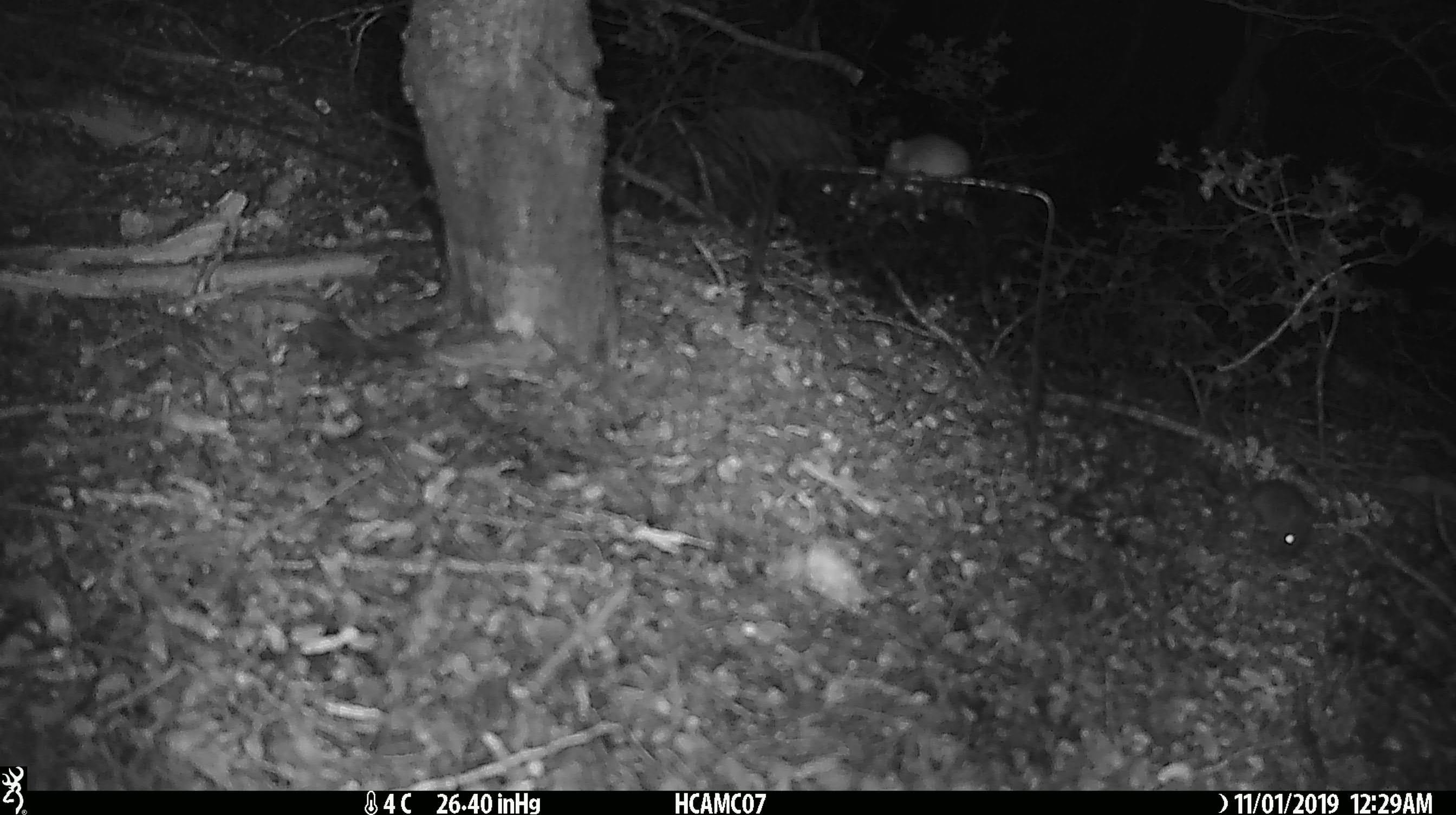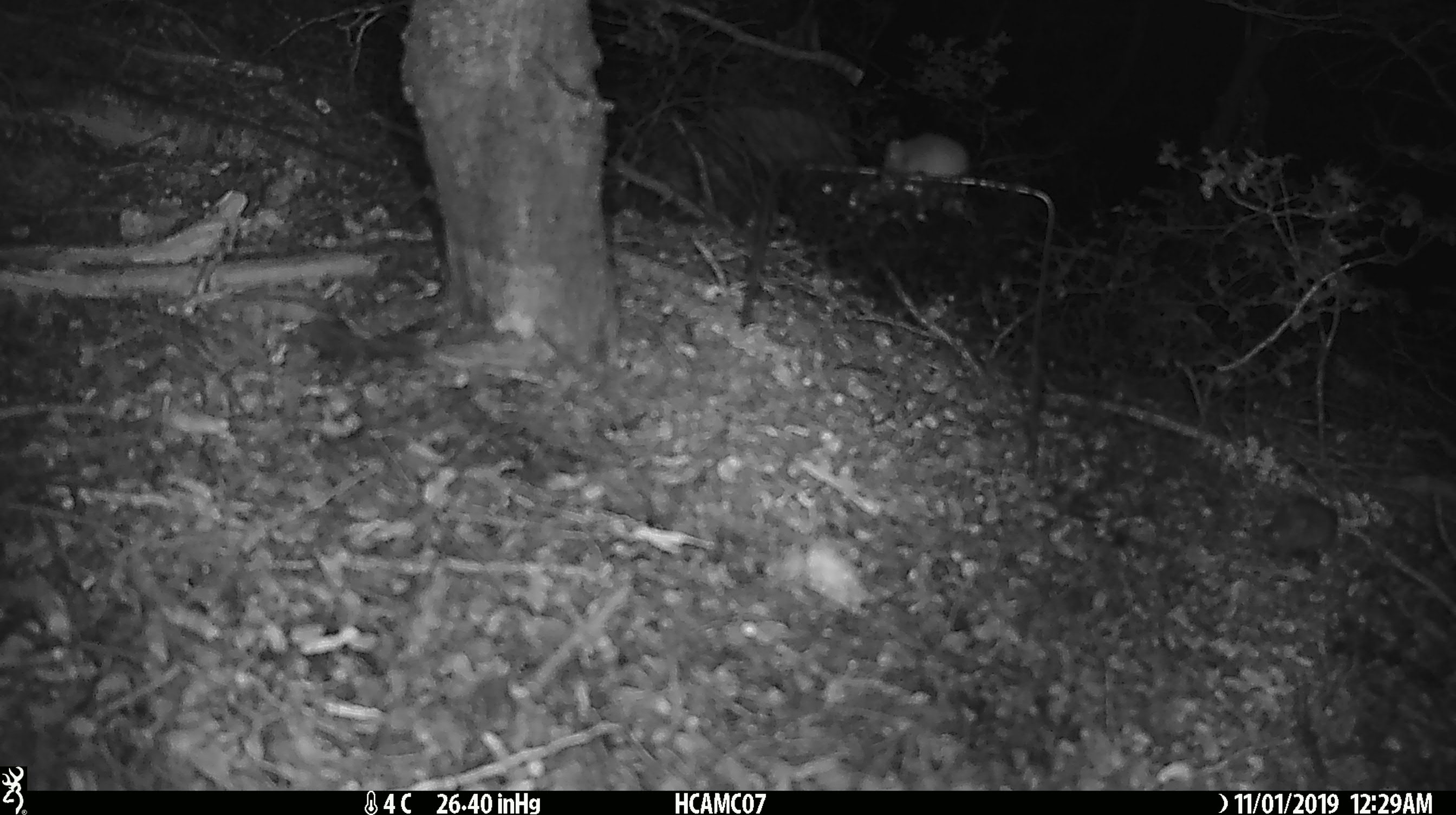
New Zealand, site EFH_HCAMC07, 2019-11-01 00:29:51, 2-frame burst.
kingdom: Animalia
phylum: Chordata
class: Mammalia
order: Rodentia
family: Muridae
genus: Mus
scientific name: Mus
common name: mouse